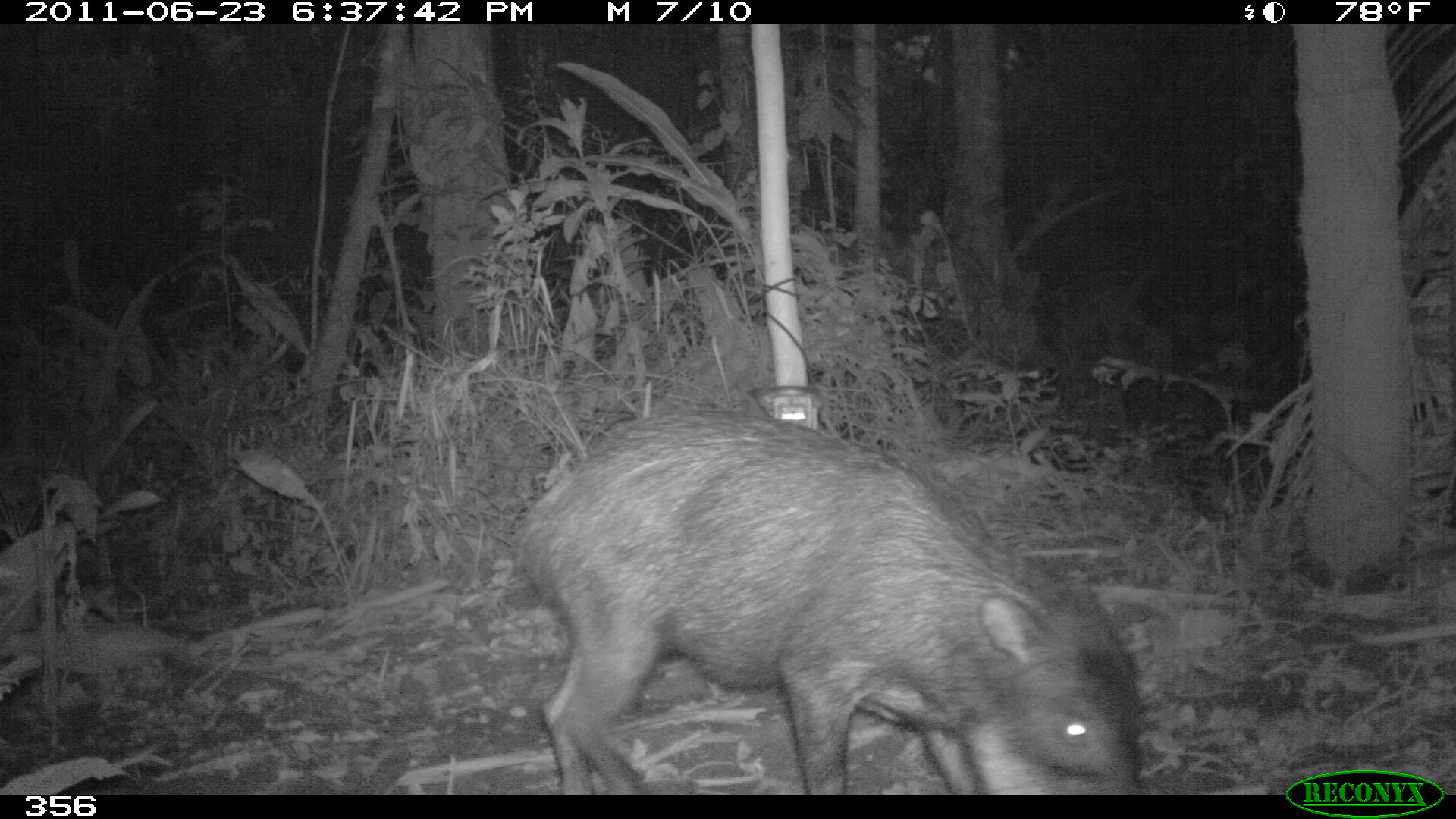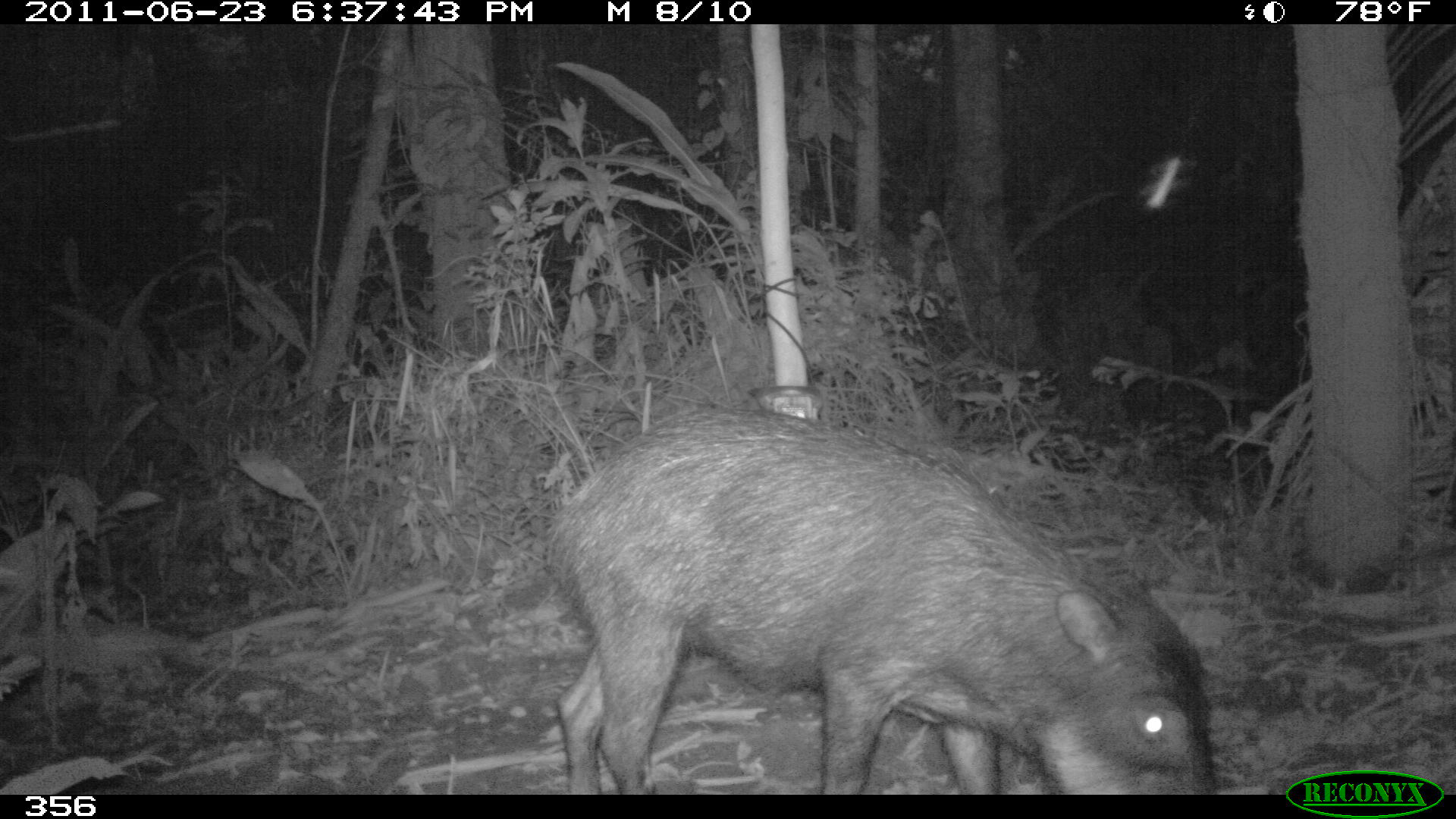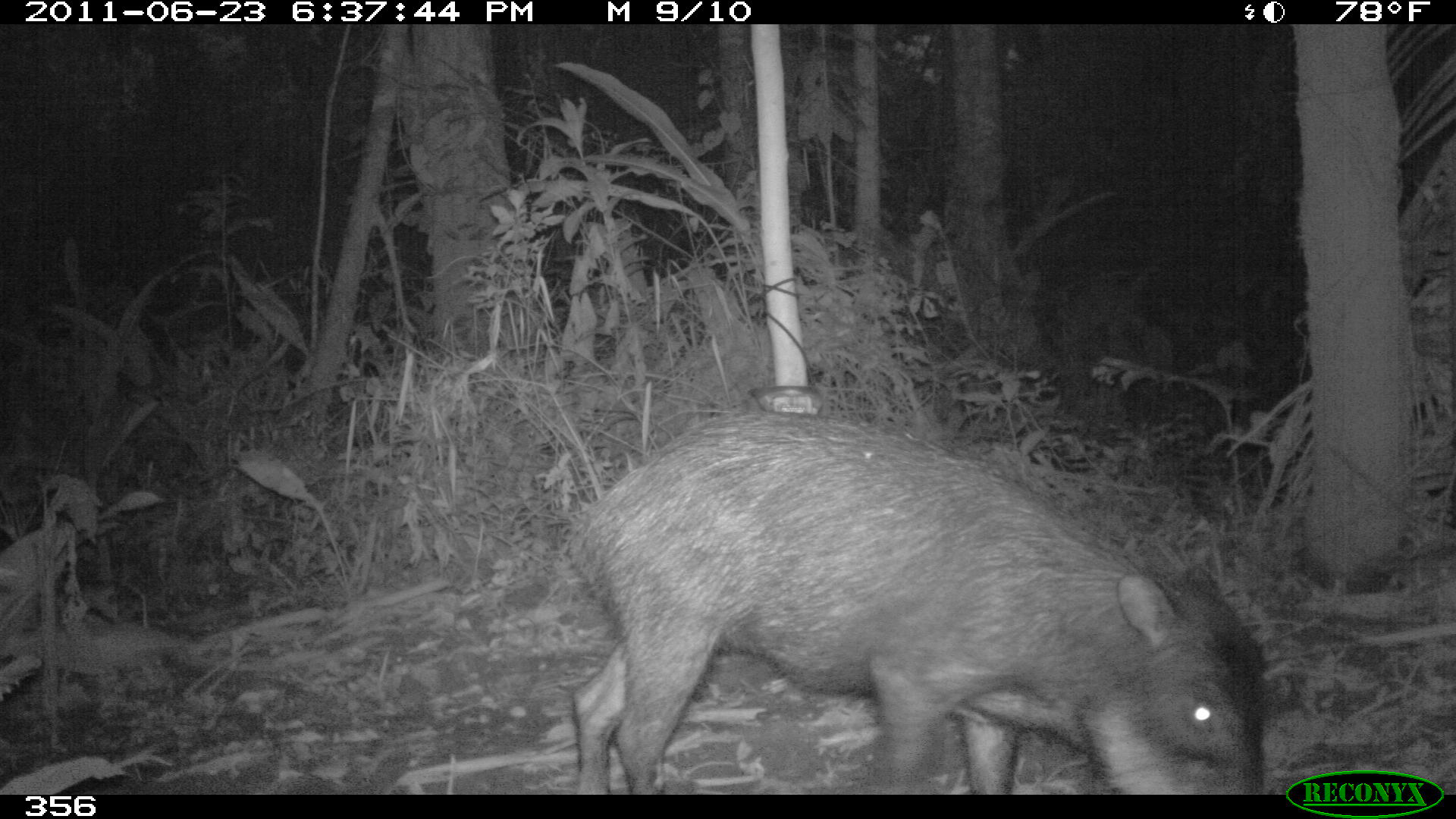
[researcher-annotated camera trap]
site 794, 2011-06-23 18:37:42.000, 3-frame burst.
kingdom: Animalia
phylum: Chordata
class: Mammalia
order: Artiodactyla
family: Tayassuidae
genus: Tayassu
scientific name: Tayassu pecari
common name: white-lipped peccary